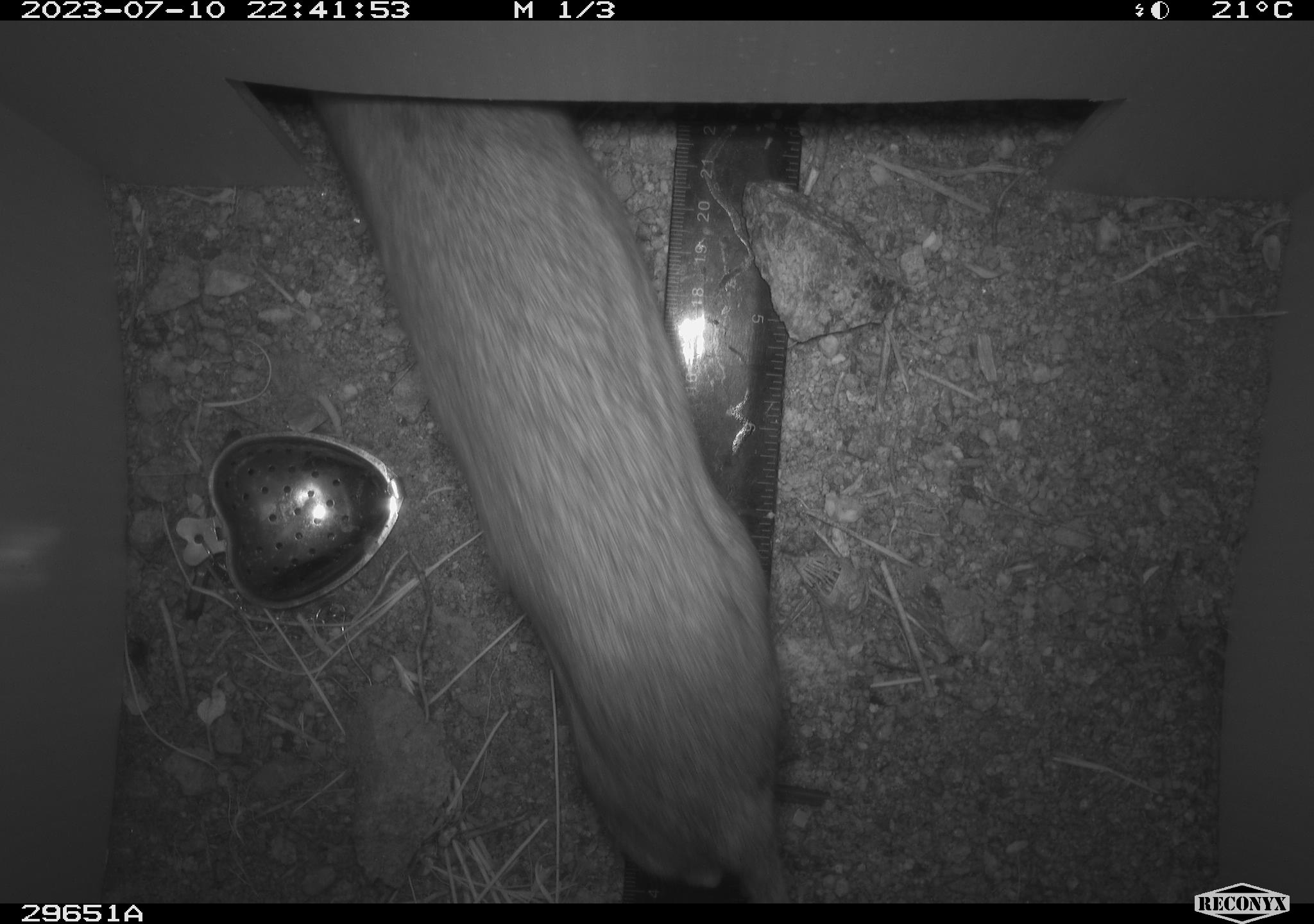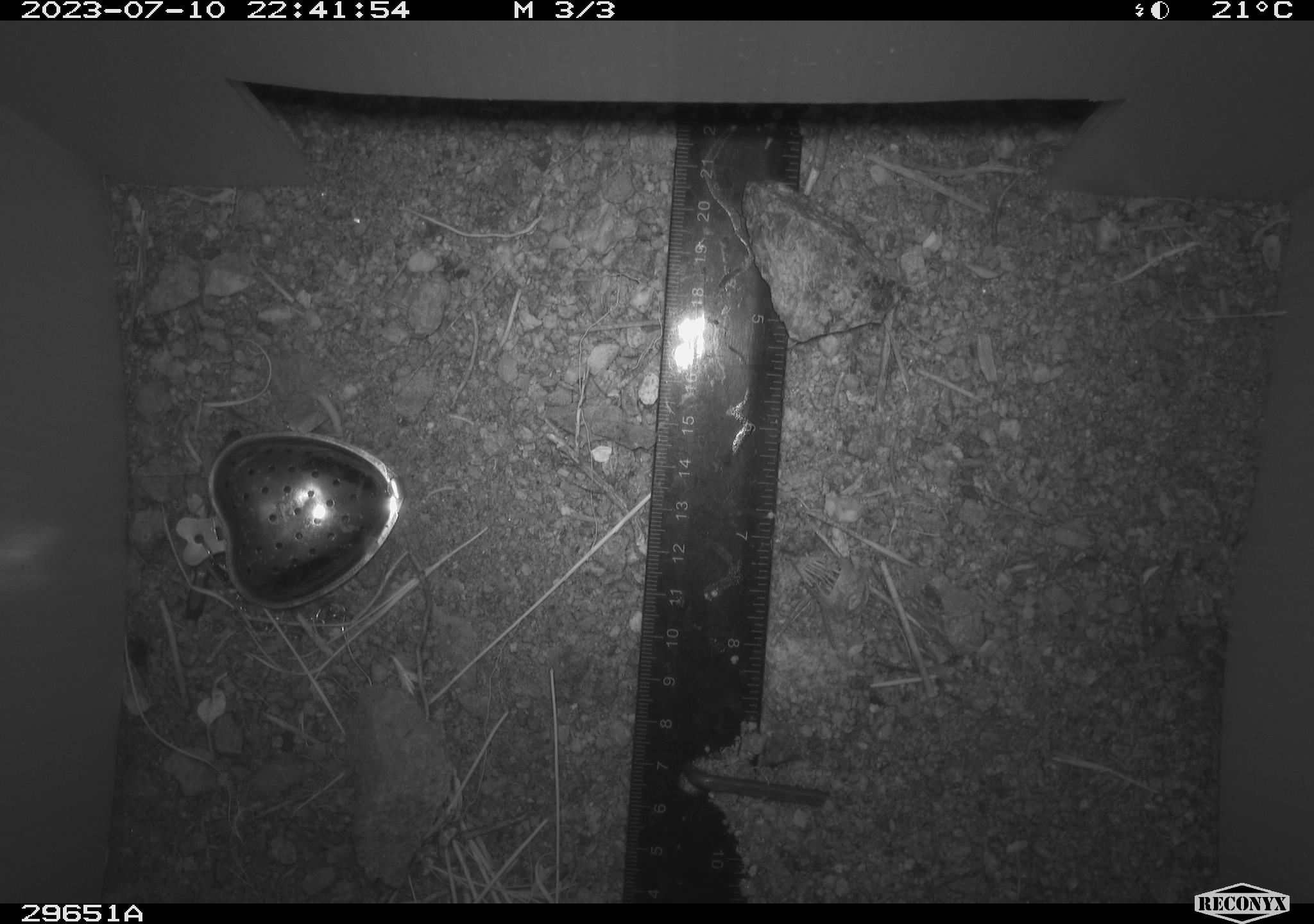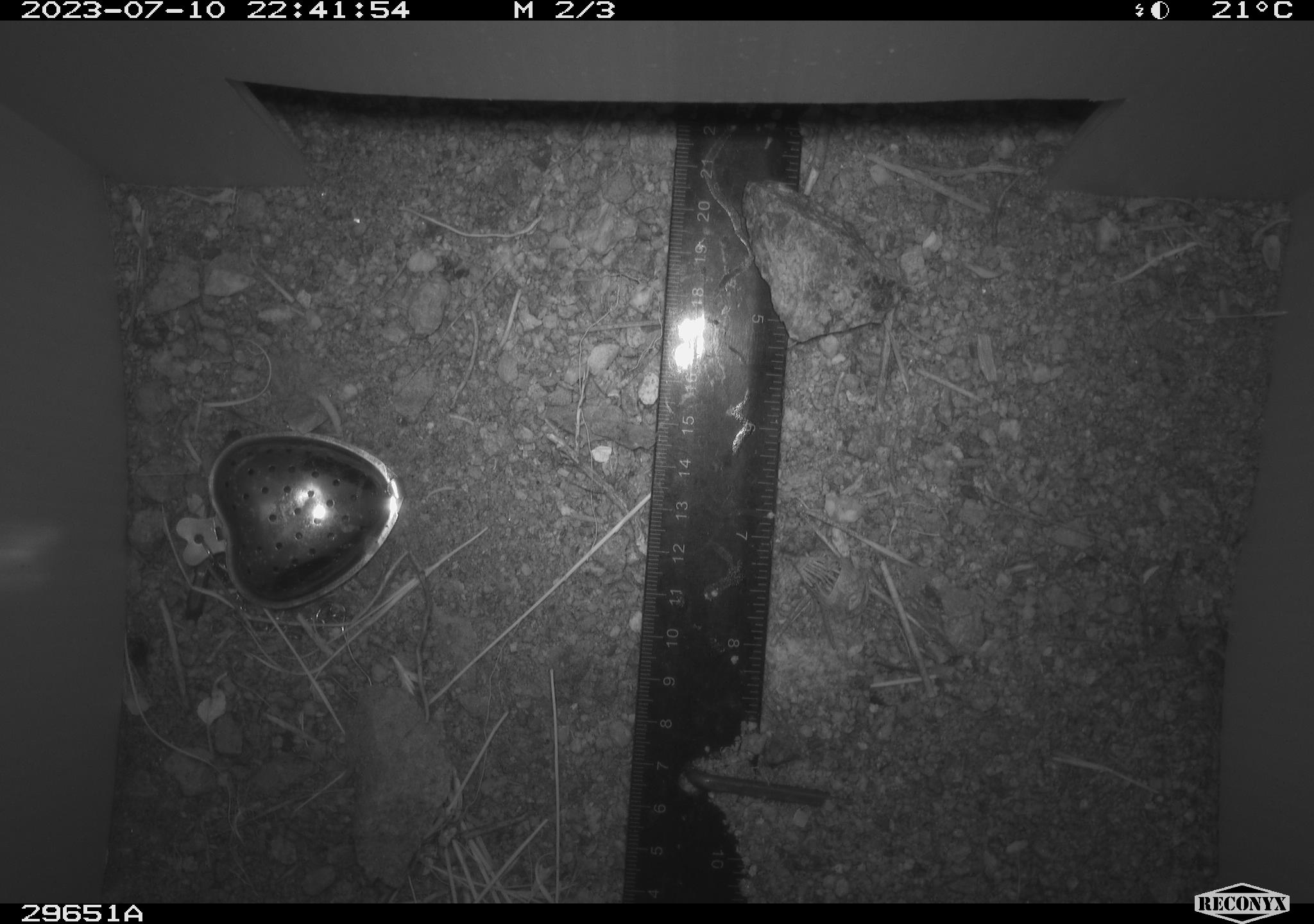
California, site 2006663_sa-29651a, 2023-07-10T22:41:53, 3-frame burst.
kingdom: Animalia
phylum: Chordata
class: Mammalia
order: Rodentia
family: Cricetidae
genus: Neotoma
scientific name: Neotoma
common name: pack rat or woodrat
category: neotoma species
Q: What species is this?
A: Neotoma species (pack rat or woodrat) (Neotoma).